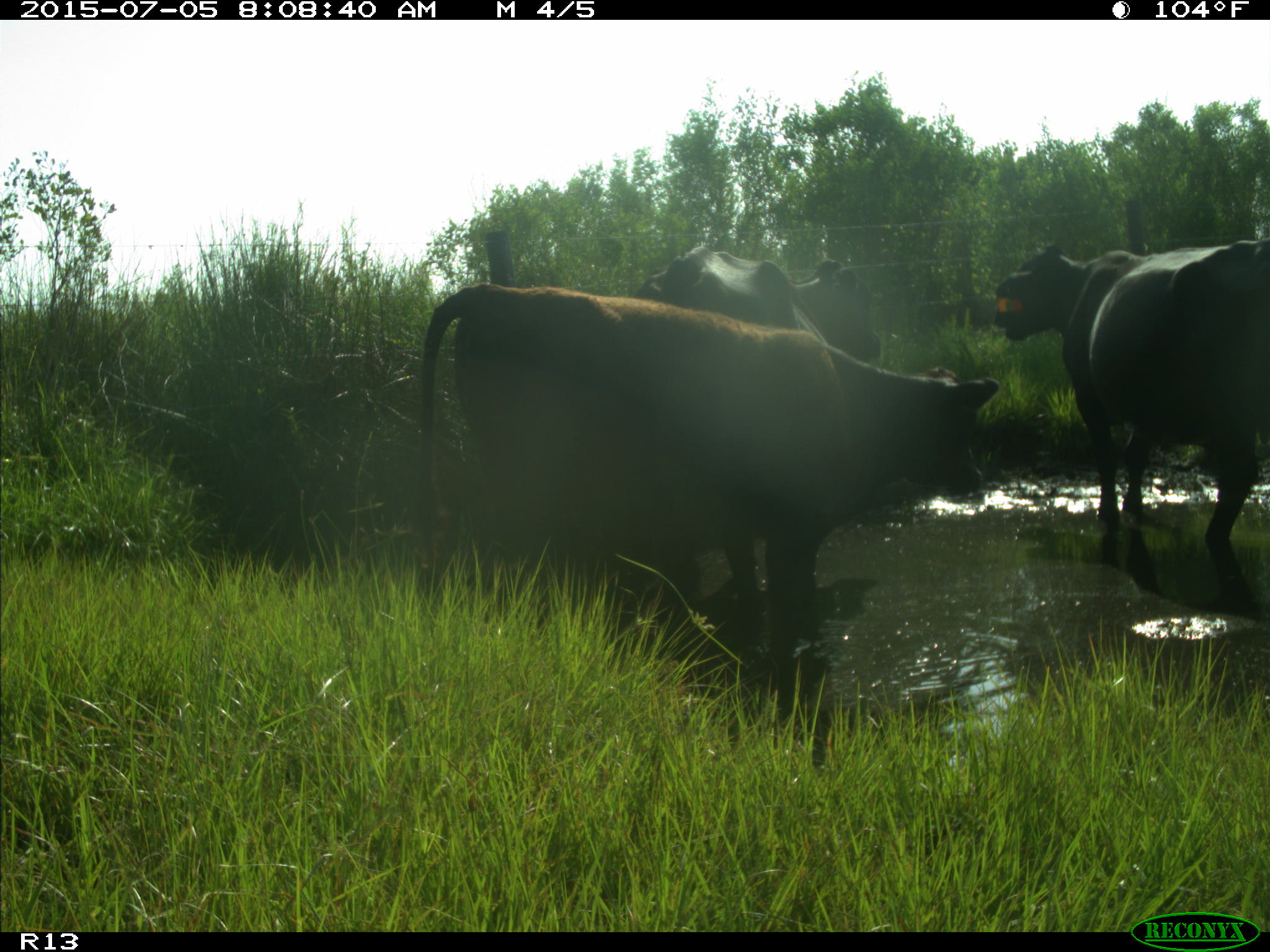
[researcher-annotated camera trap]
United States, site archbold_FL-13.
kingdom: Animalia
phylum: Chordata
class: Mammalia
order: Artiodactyla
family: Bovidae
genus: Bos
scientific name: Bos taurus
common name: domestic cow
Bos taurus (domestic cow).